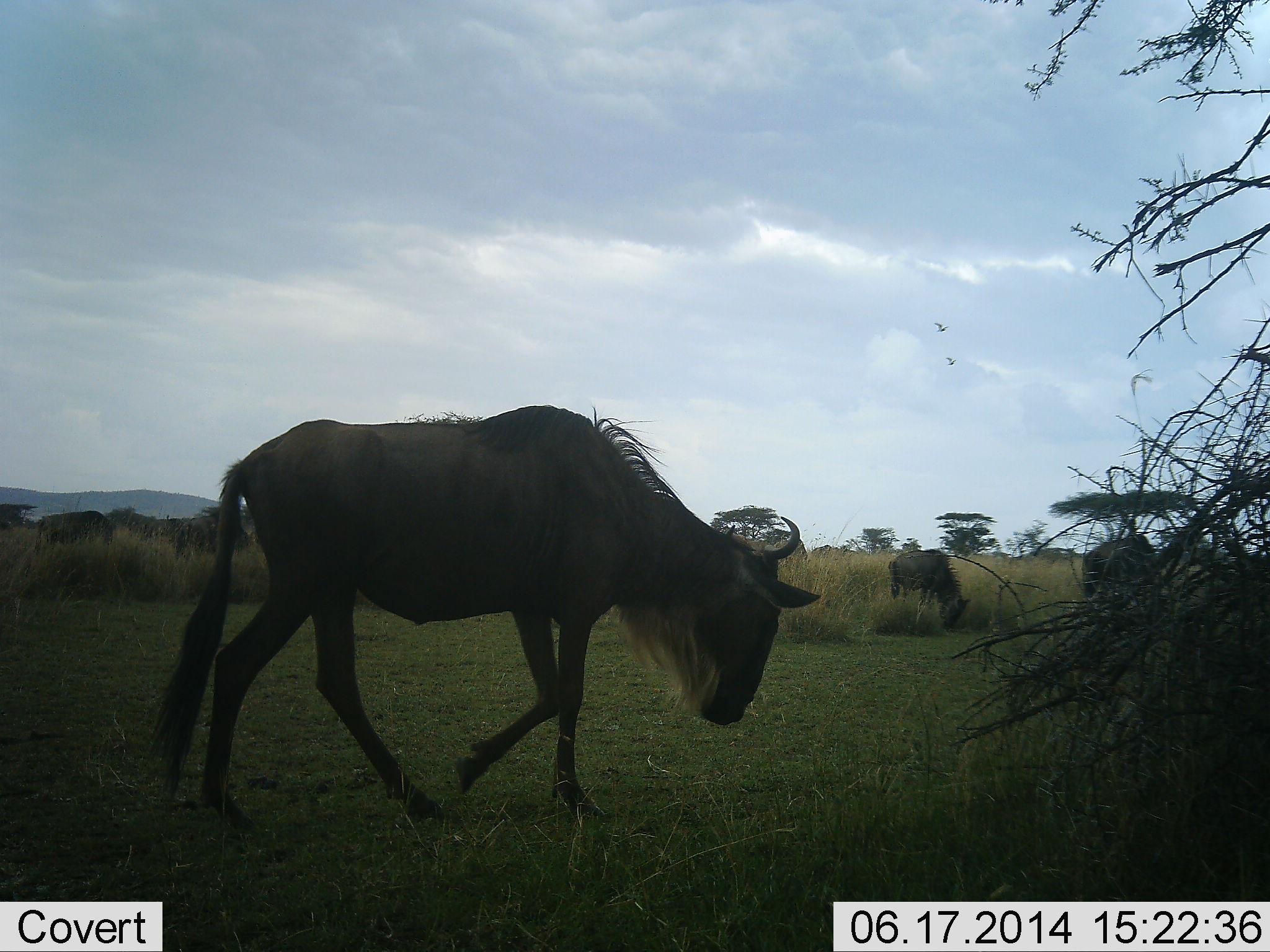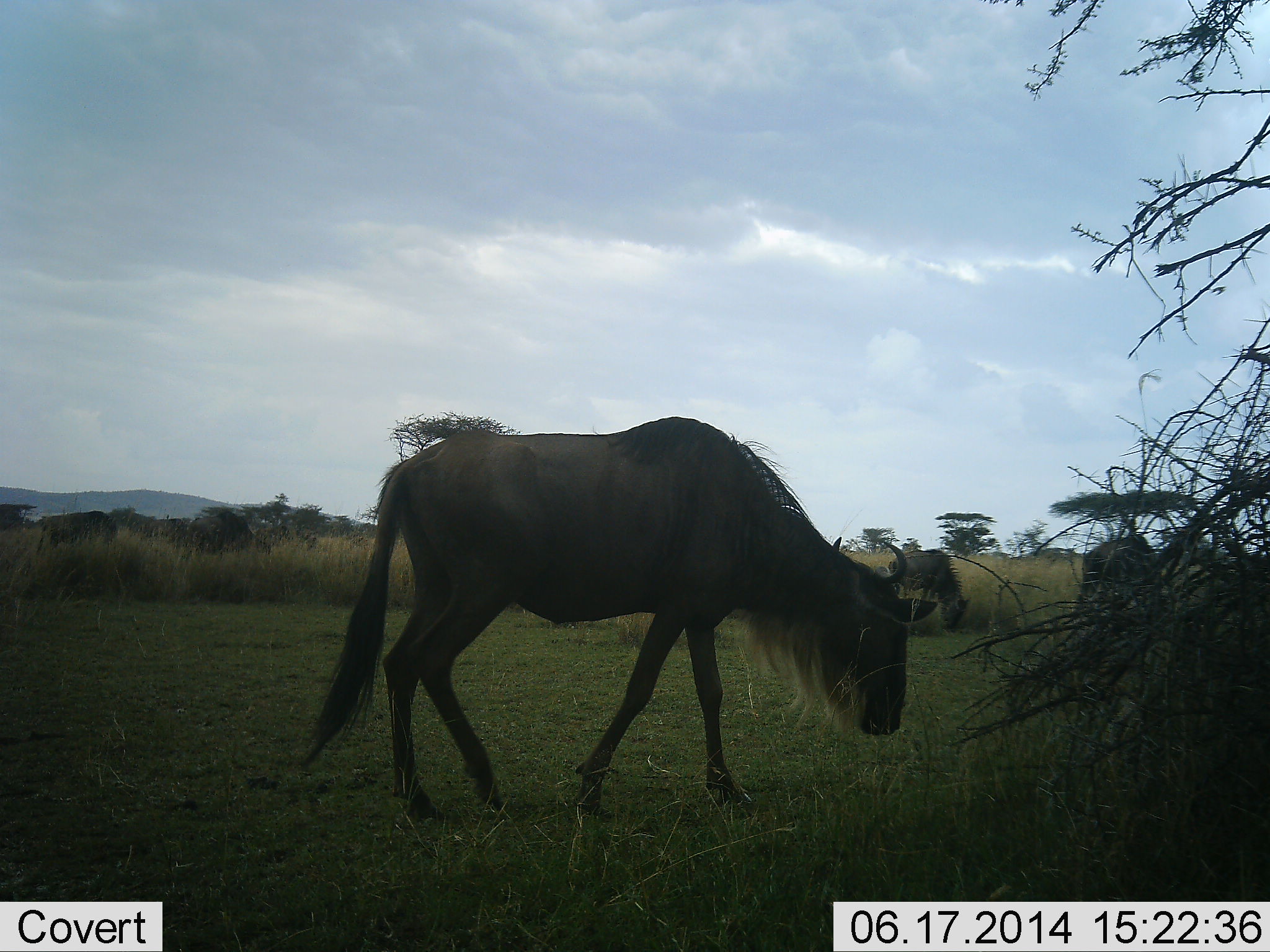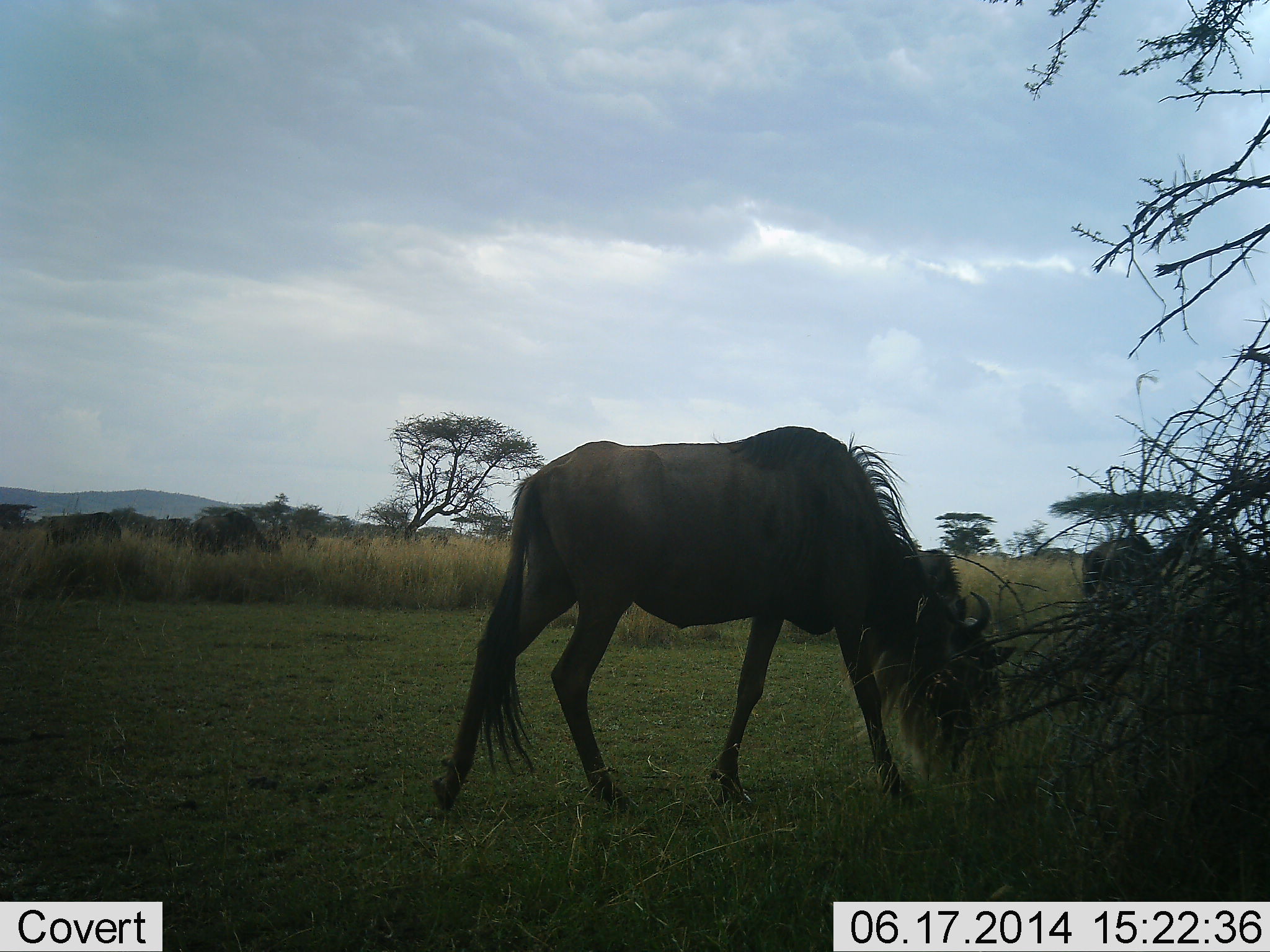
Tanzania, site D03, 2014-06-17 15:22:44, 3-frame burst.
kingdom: Animalia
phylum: Chordata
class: Mammalia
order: Artiodactyla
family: Bovidae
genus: Connochaetes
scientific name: Connochaetes taurinus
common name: blue wildebeest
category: wildebeest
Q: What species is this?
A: Wildebeest (blue wildebeest) (Connochaetes taurinus).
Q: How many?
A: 5.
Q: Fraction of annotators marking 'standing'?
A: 8%.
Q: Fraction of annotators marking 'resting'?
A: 0%.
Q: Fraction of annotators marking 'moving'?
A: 75%.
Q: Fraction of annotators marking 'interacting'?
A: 0%.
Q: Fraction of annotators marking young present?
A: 0%.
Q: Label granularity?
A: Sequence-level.